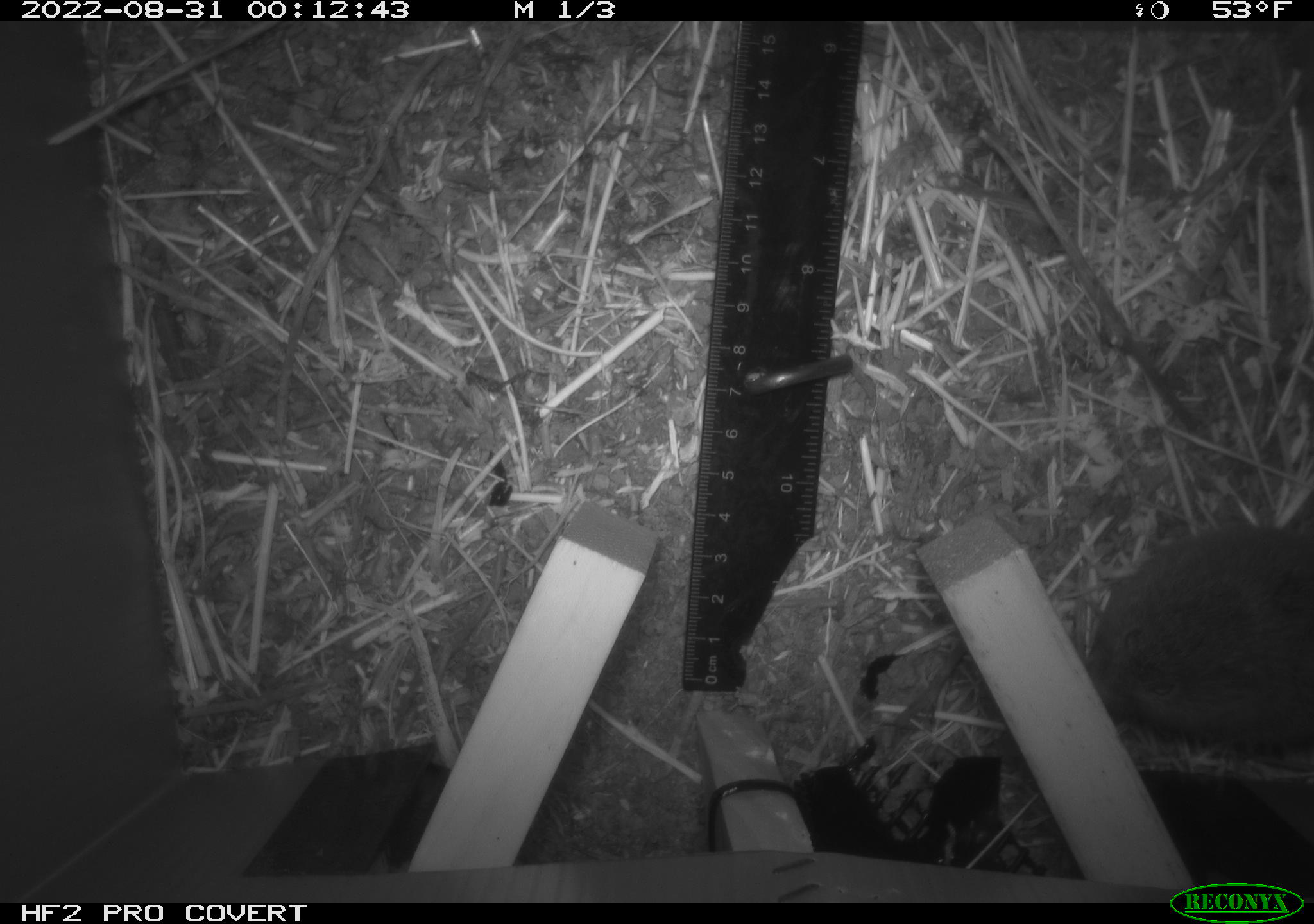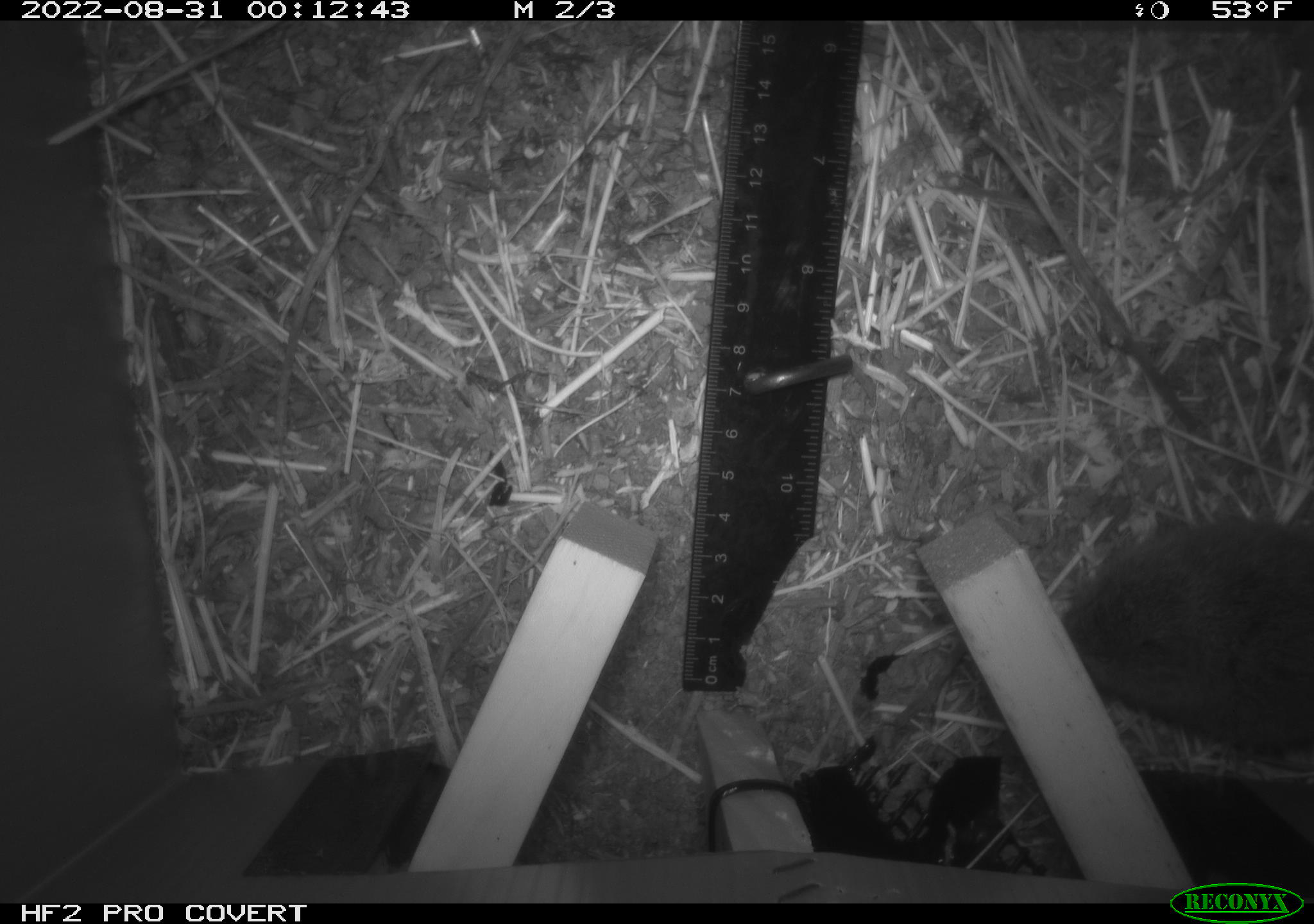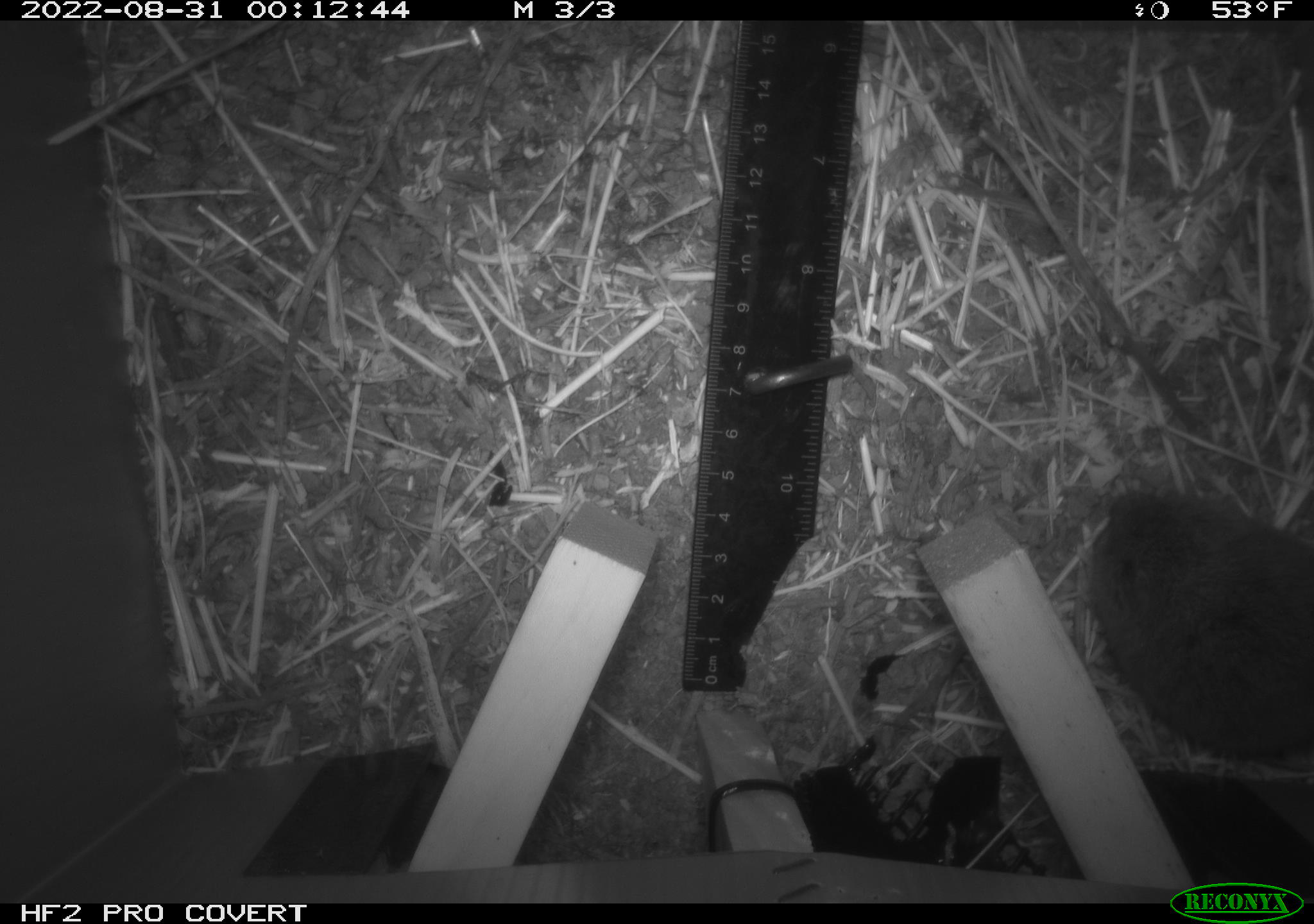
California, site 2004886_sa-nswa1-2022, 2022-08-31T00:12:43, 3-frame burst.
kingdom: Animalia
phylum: Chordata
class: Mammalia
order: Rodentia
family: Cricetidae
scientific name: Cricetidae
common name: hamsters, voles, lemmings, and allies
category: cricetidae family